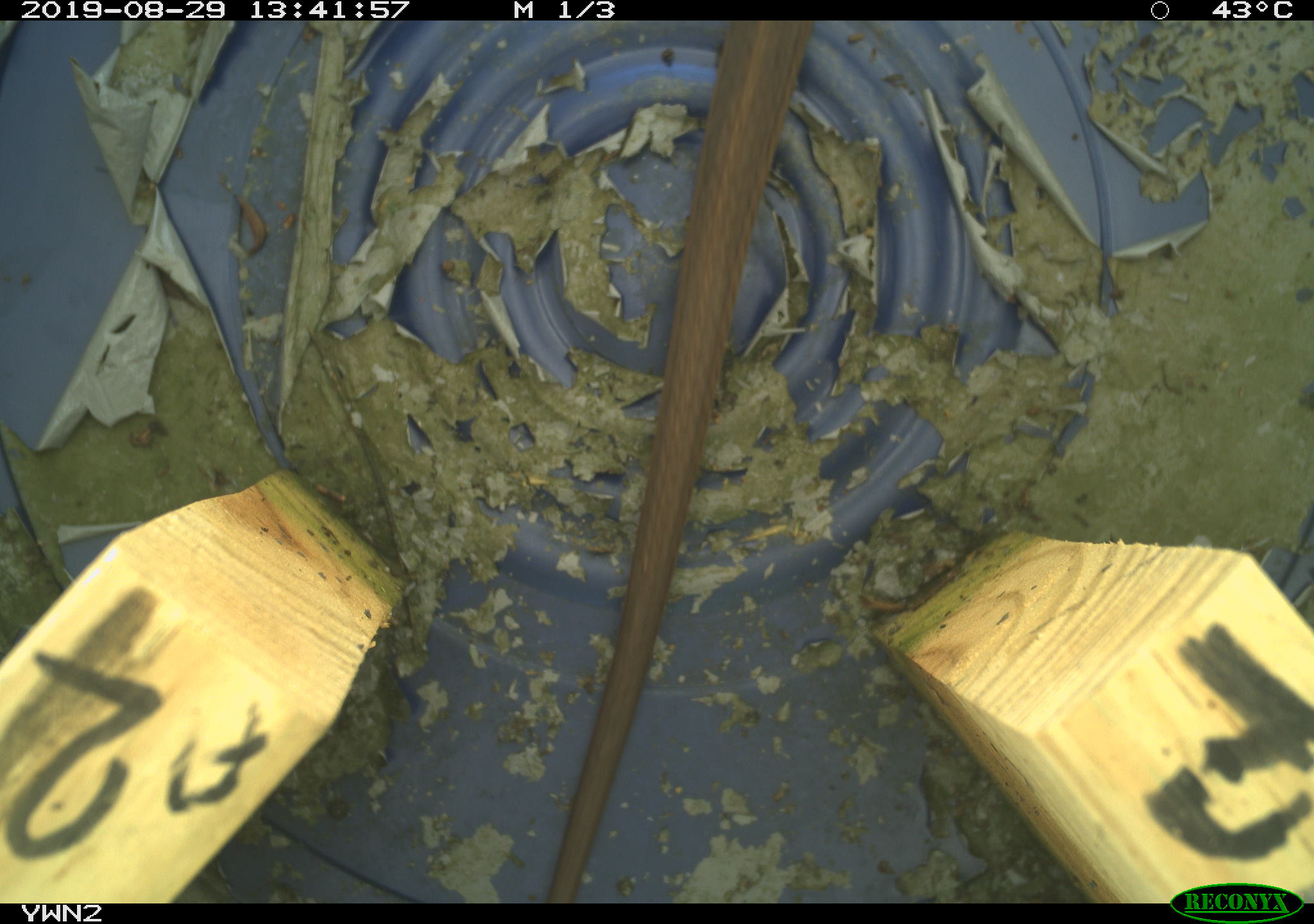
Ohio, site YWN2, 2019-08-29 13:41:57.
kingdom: Animalia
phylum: Chordata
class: Reptilia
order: Squamata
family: Colubridae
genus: Thamnophis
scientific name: Thamnophis sirtalis sirtalis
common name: eastern gartersnake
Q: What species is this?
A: Eastern gartersnake (Thamnophis sirtalis sirtalis).